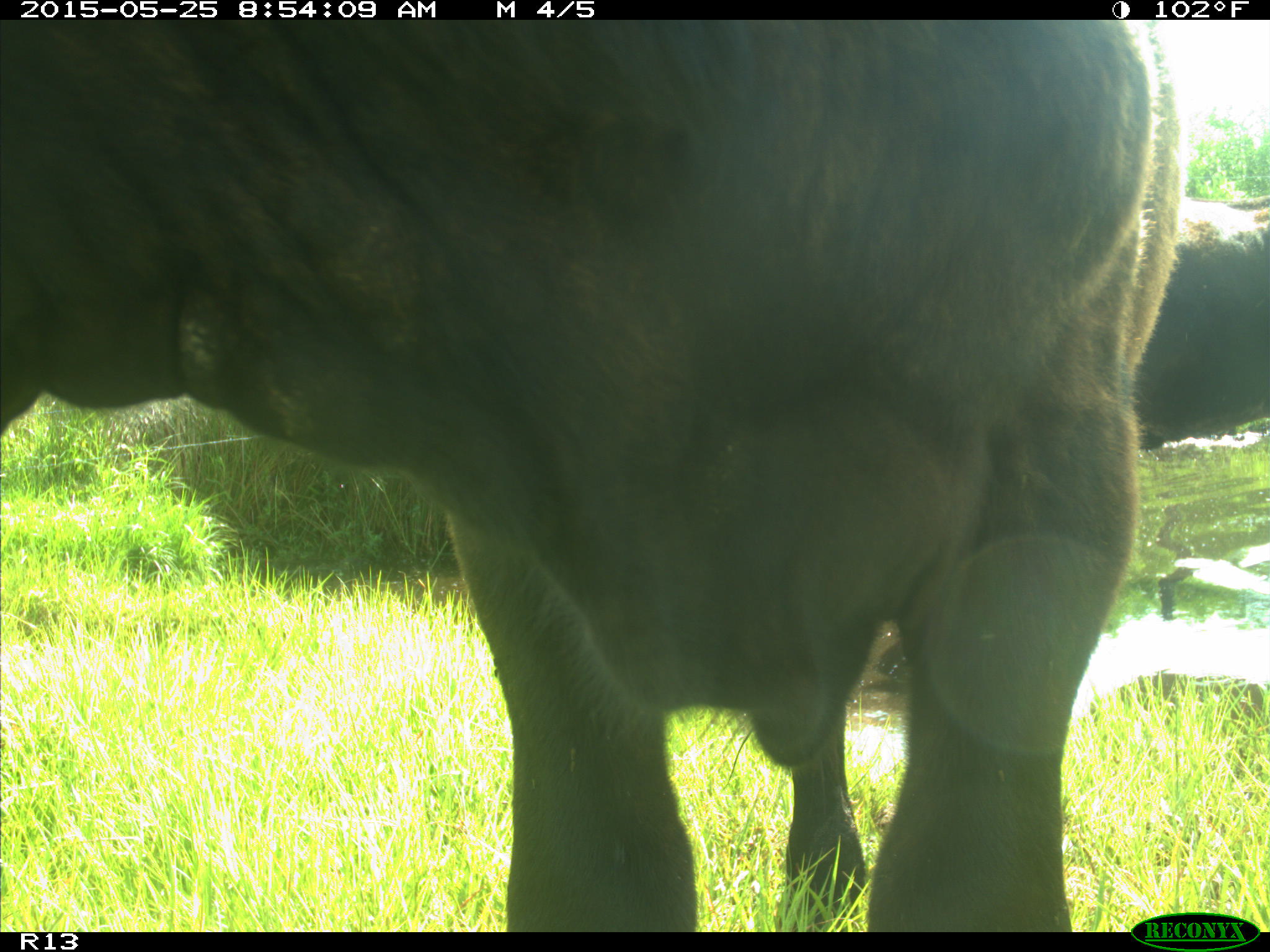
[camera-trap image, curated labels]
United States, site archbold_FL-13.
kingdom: Animalia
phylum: Chordata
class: Mammalia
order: Artiodactyla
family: Bovidae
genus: Bos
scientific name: Bos taurus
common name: domestic cow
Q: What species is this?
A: Bos taurus (domestic cow).